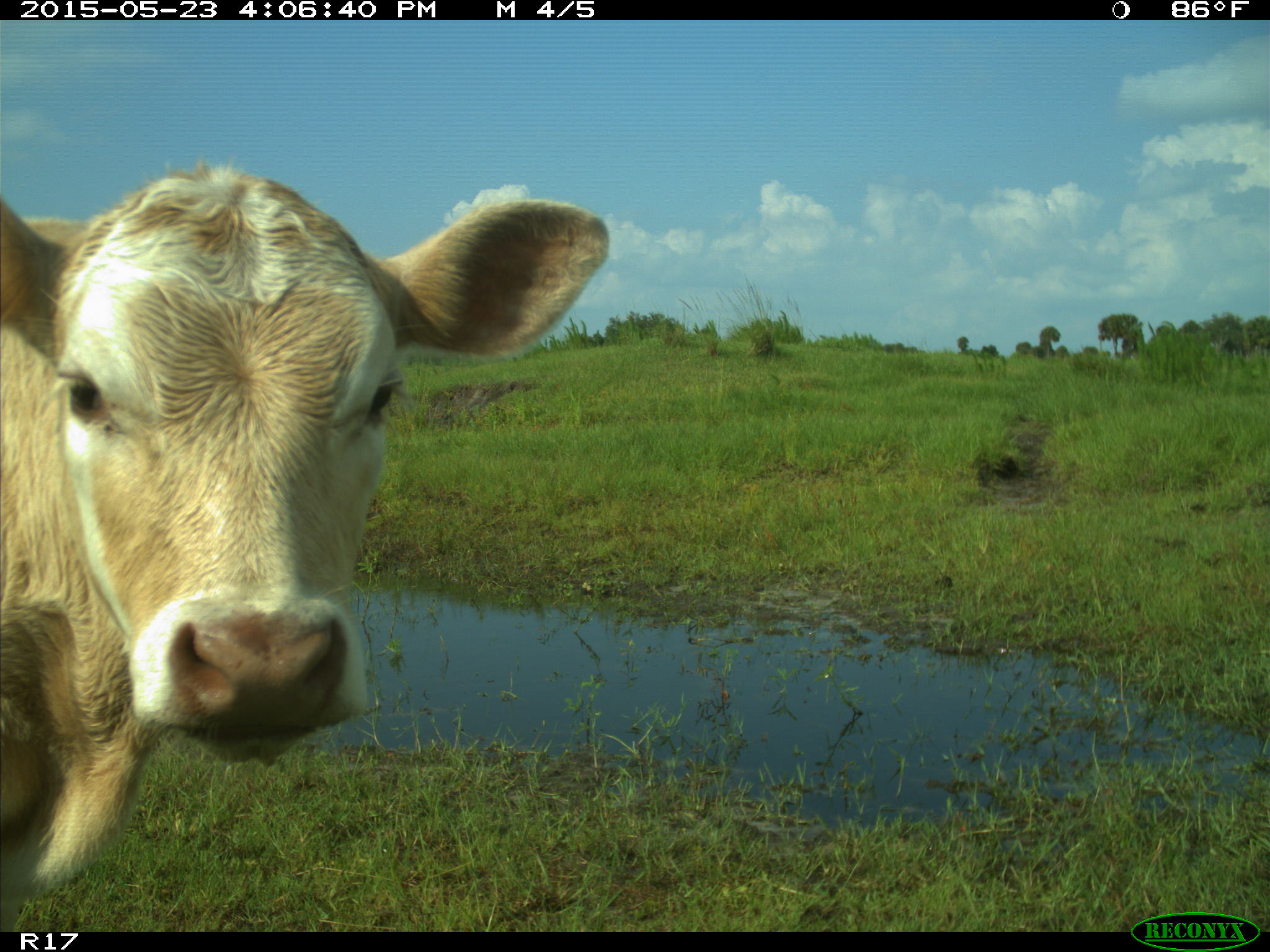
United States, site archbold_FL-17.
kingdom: Animalia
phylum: Chordata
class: Mammalia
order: Artiodactyla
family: Bovidae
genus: Bos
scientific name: Bos taurus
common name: domestic cow